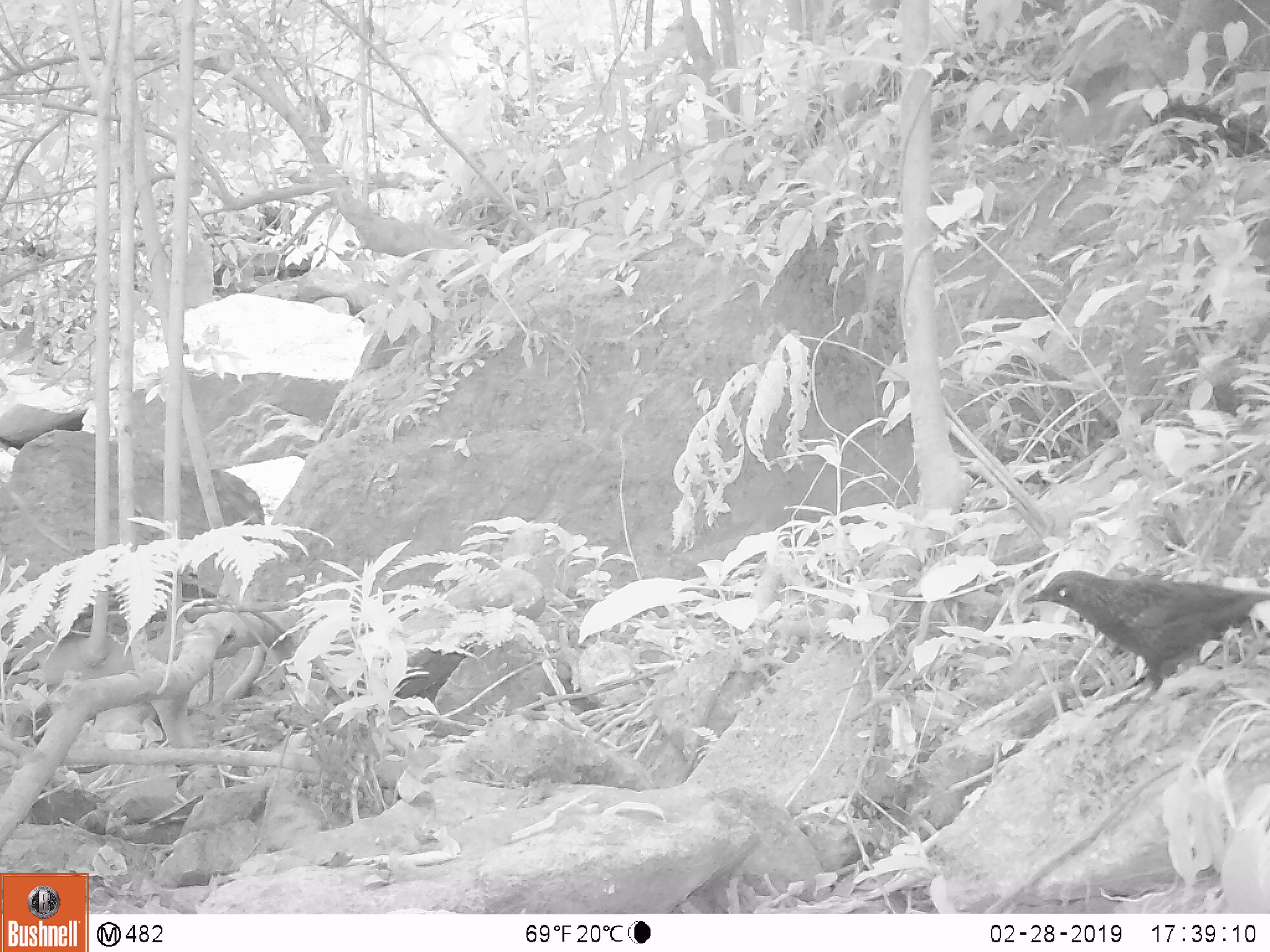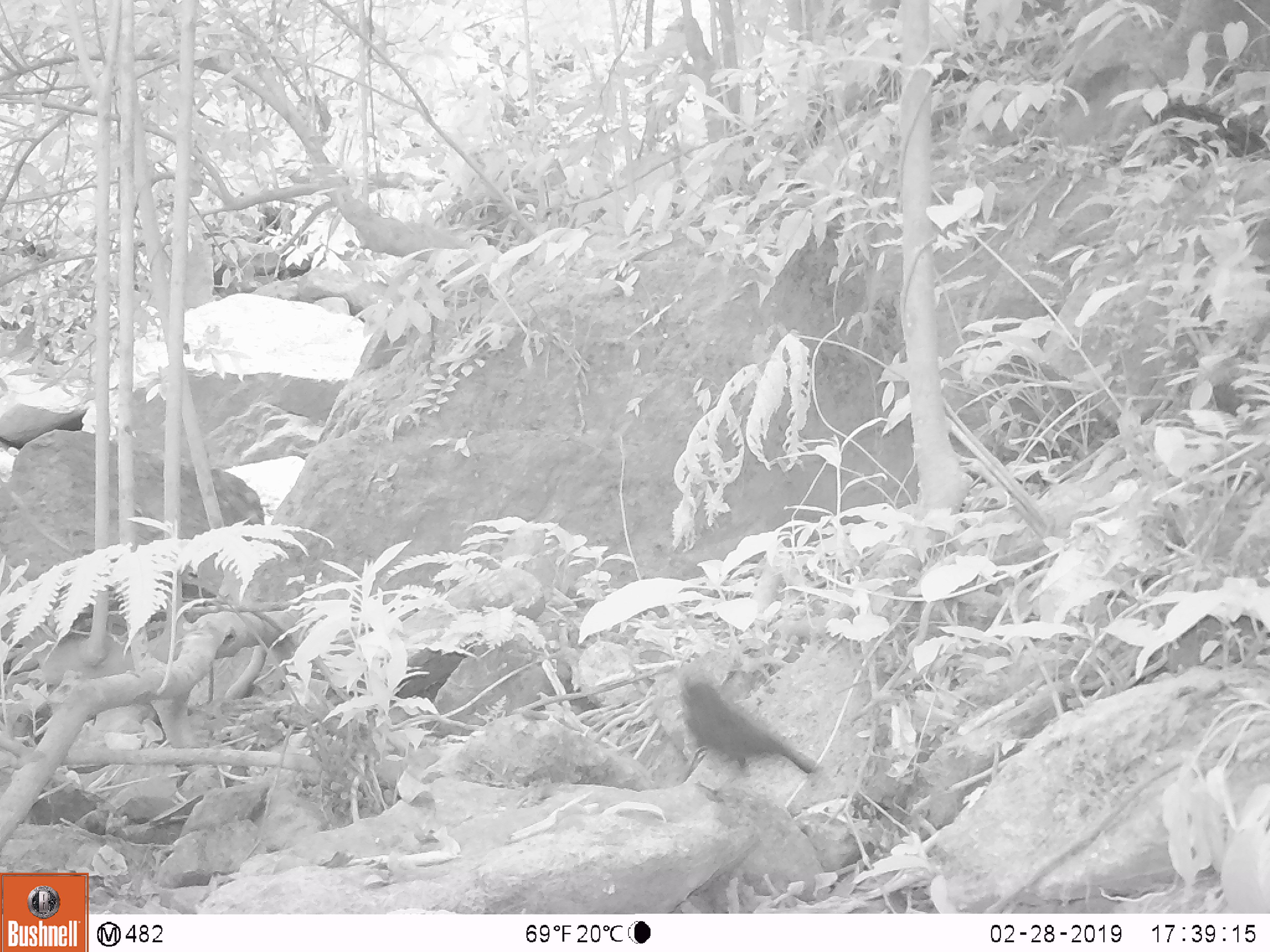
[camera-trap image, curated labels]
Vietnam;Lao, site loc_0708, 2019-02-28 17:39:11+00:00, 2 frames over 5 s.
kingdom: Animalia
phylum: Chordata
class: Aves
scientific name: Aves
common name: bird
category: unidentified bird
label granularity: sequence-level